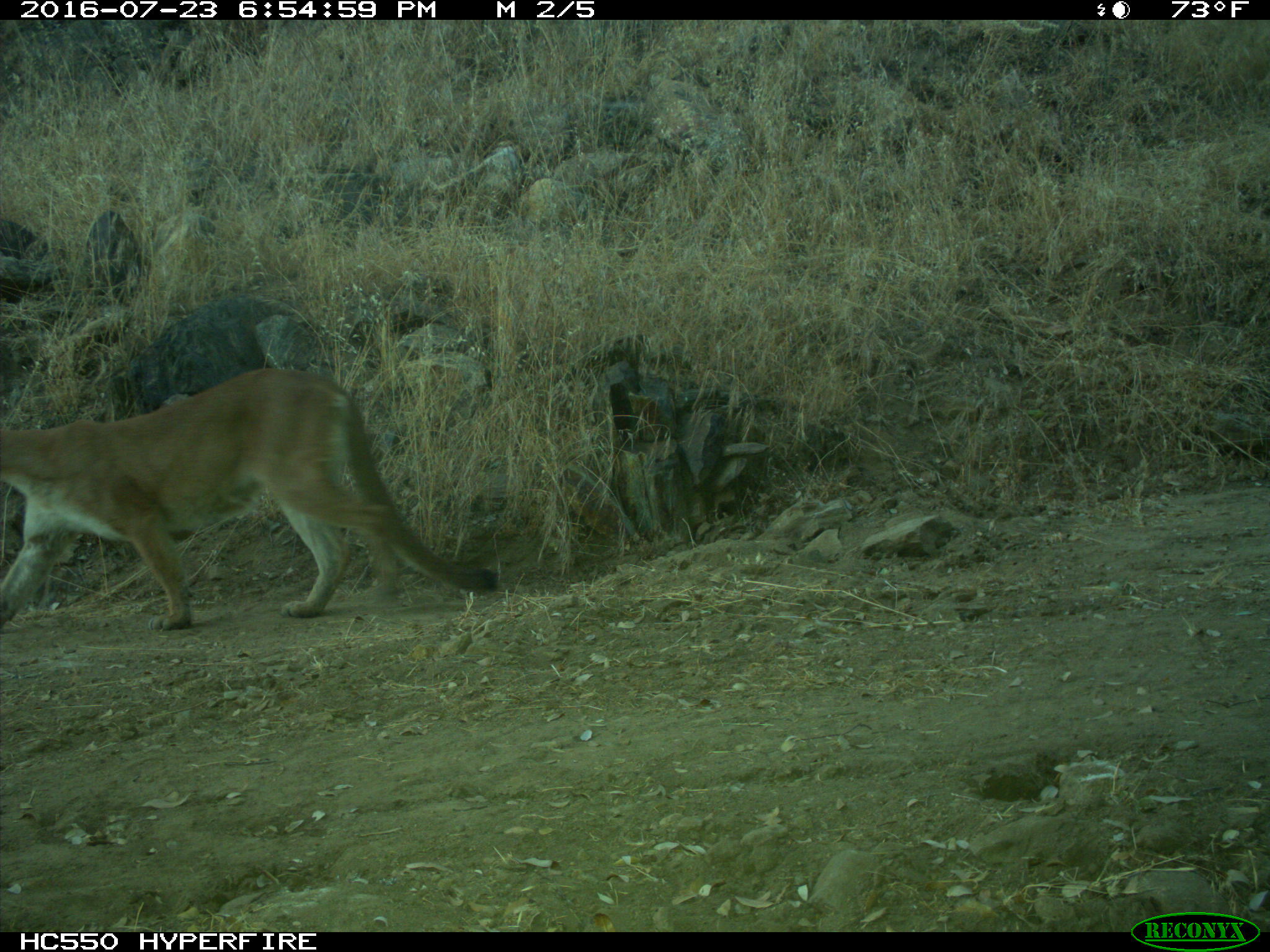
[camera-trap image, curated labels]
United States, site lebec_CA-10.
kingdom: Animalia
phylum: Chordata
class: Mammalia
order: Carnivora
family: Felidae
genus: Puma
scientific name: Puma concolor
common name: mountain lion